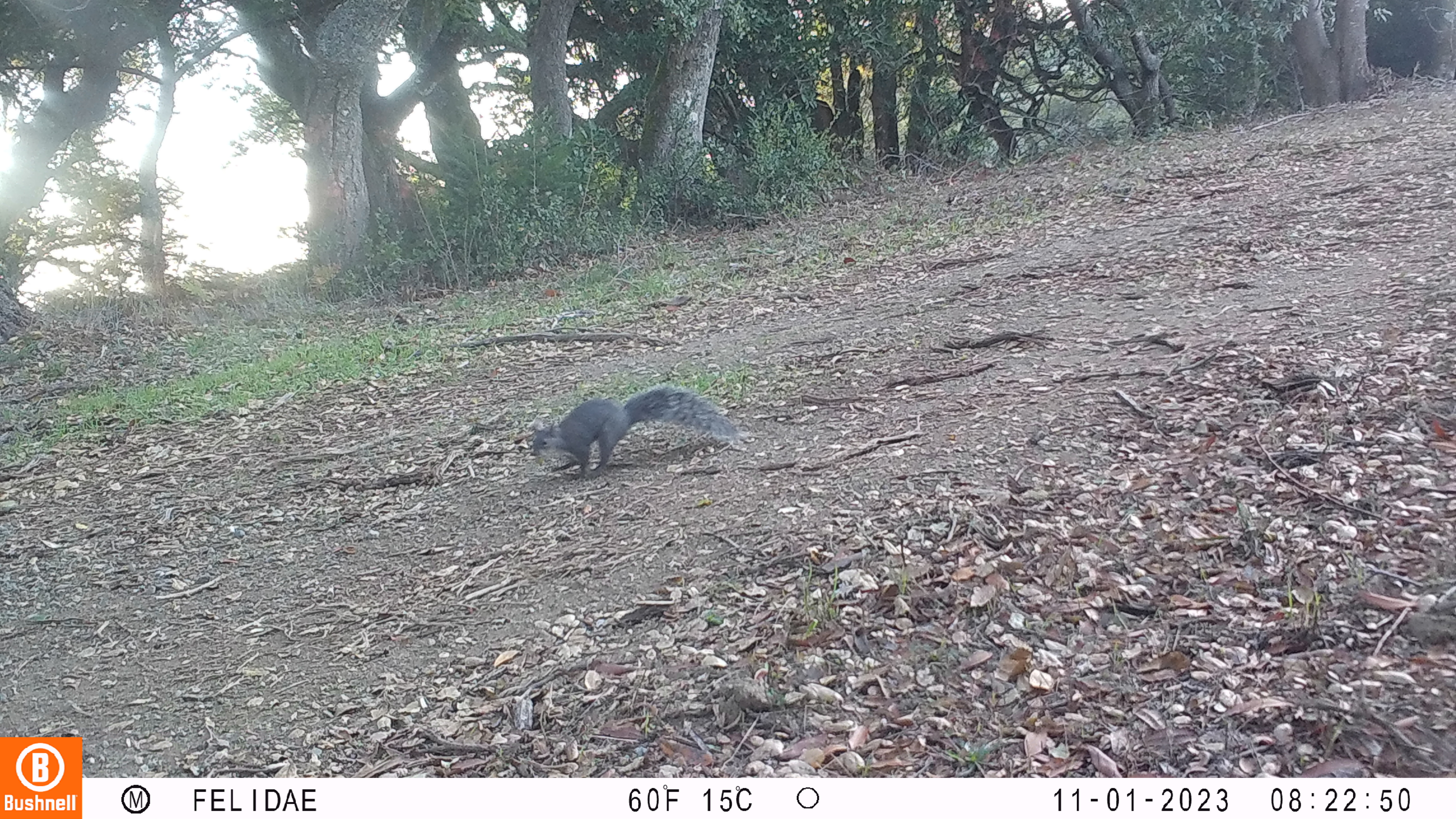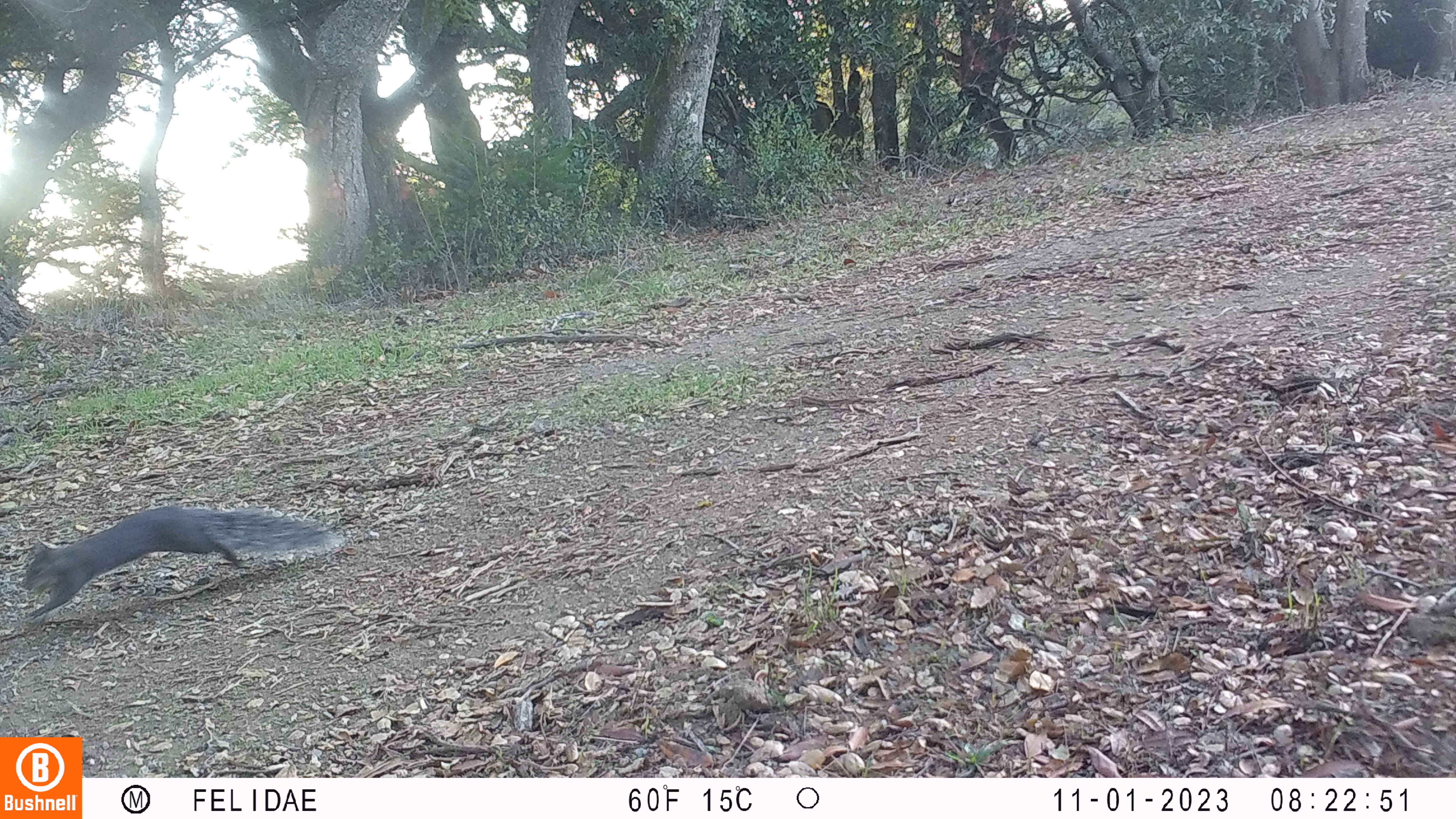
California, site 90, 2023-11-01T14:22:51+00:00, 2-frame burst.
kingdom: Animalia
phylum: Chordata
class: Mammalia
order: Rodentia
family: Sciuridae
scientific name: Sciuridae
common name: squirrel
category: unknown squirrel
Unknown squirrel (squirrel) (Sciuridae).